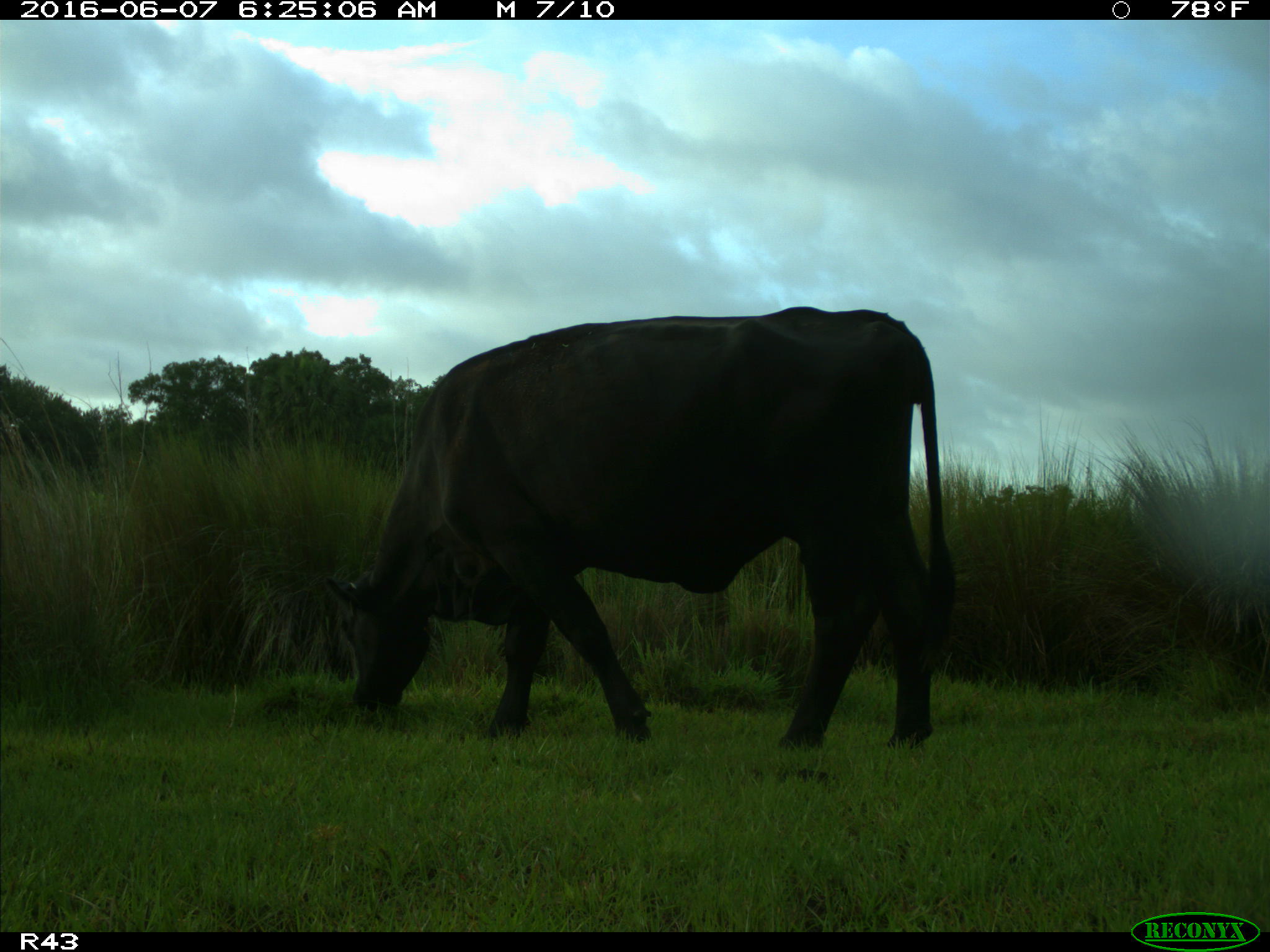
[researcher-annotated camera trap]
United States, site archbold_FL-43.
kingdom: Animalia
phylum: Chordata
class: Mammalia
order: Artiodactyla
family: Bovidae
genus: Bos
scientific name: Bos taurus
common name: domestic cow